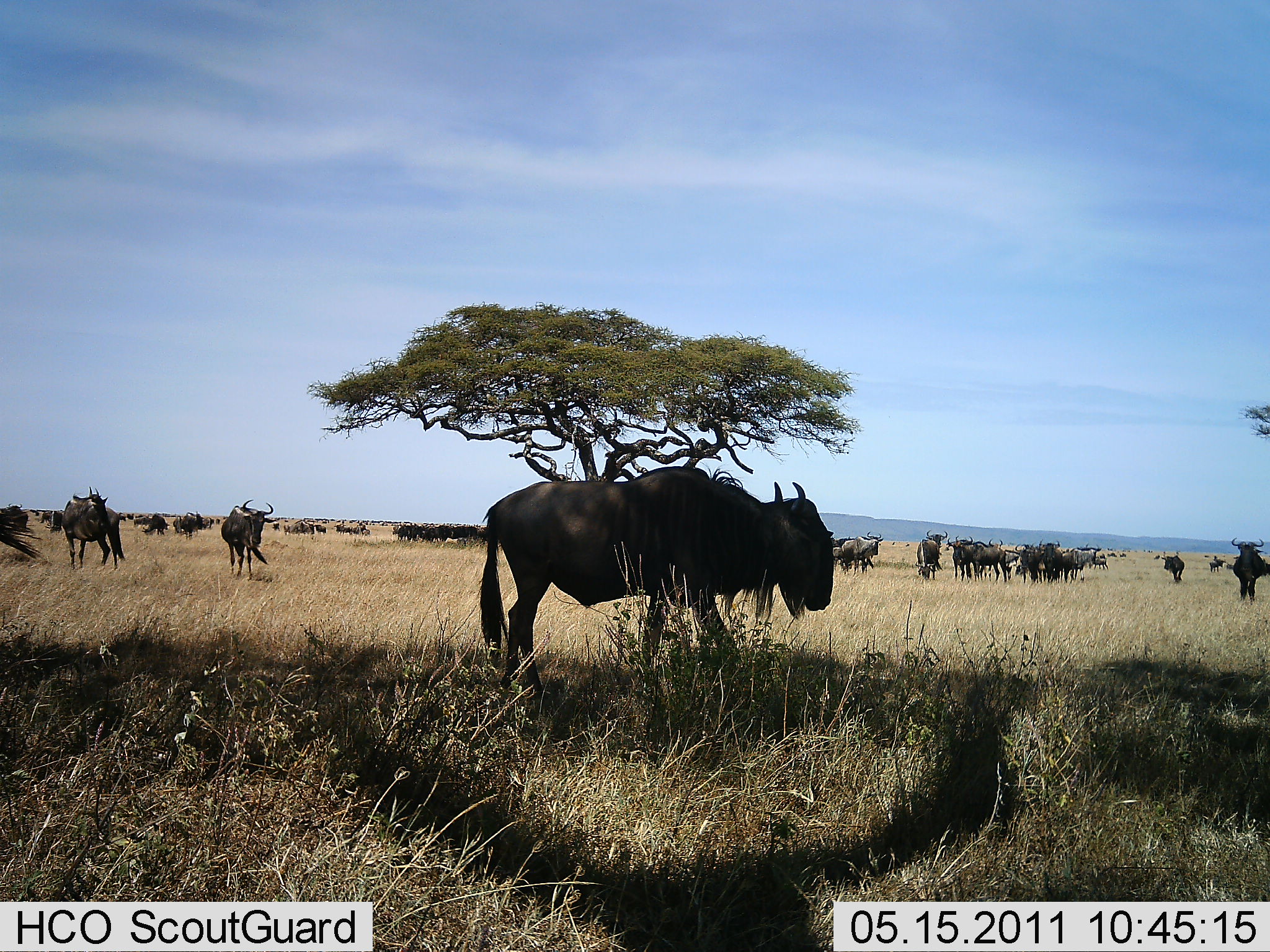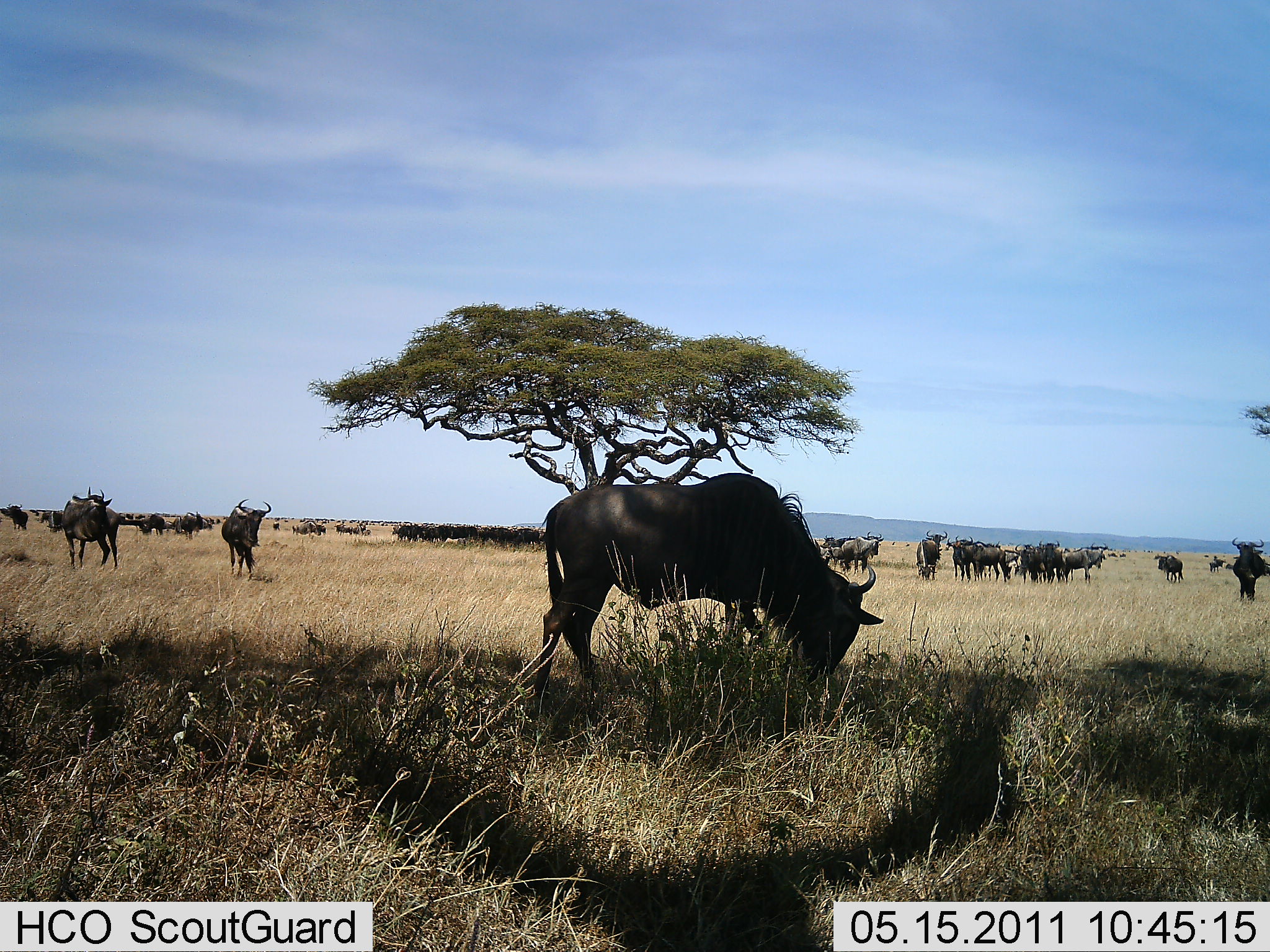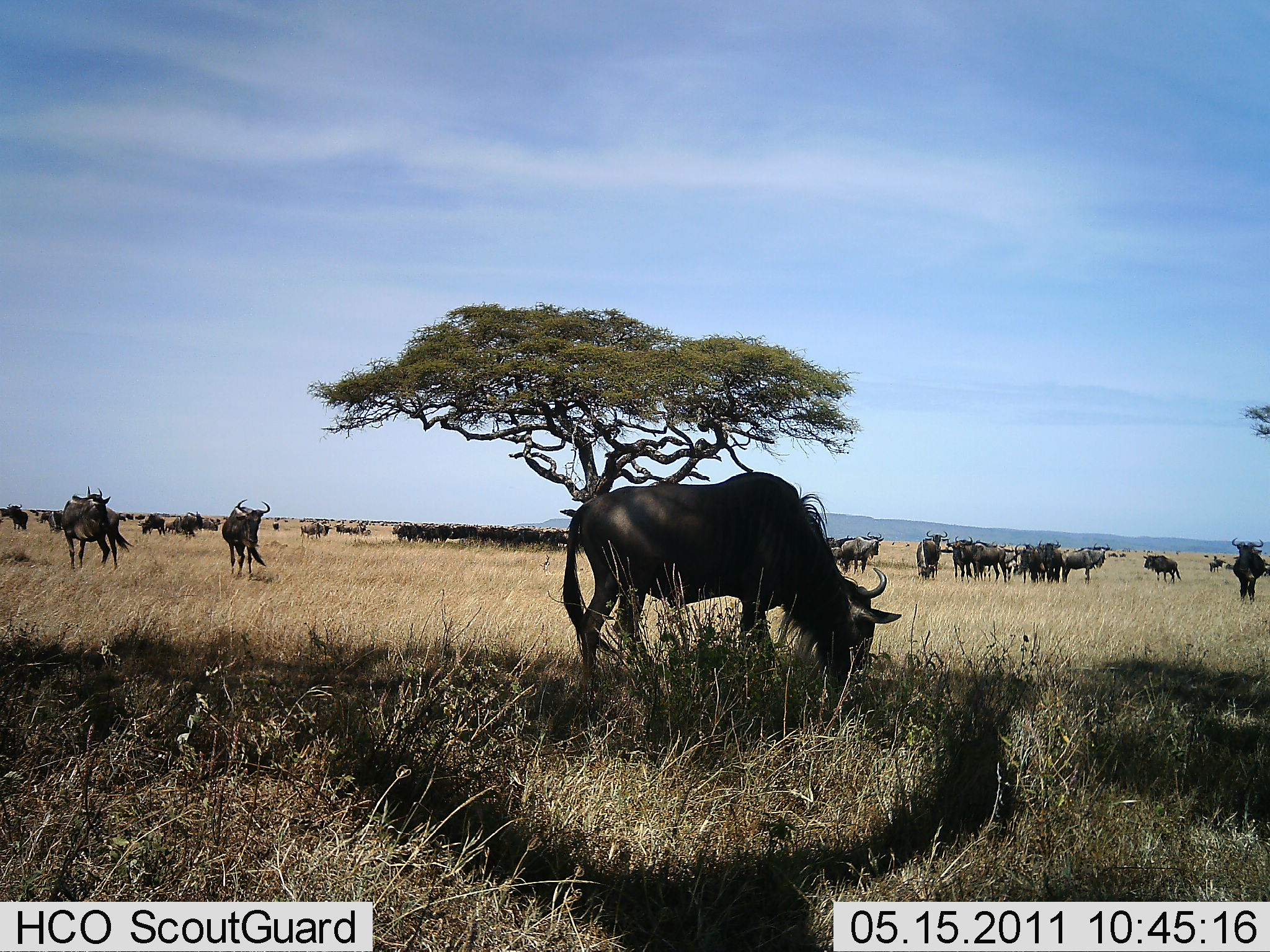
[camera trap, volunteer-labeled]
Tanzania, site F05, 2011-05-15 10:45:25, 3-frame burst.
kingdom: Animalia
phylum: Chordata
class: Mammalia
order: Artiodactyla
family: Bovidae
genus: Connochaetes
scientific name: Connochaetes taurinus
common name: blue wildebeest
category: wildebeest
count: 51+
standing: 80%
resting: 30%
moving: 60%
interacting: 30%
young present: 0%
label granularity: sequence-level